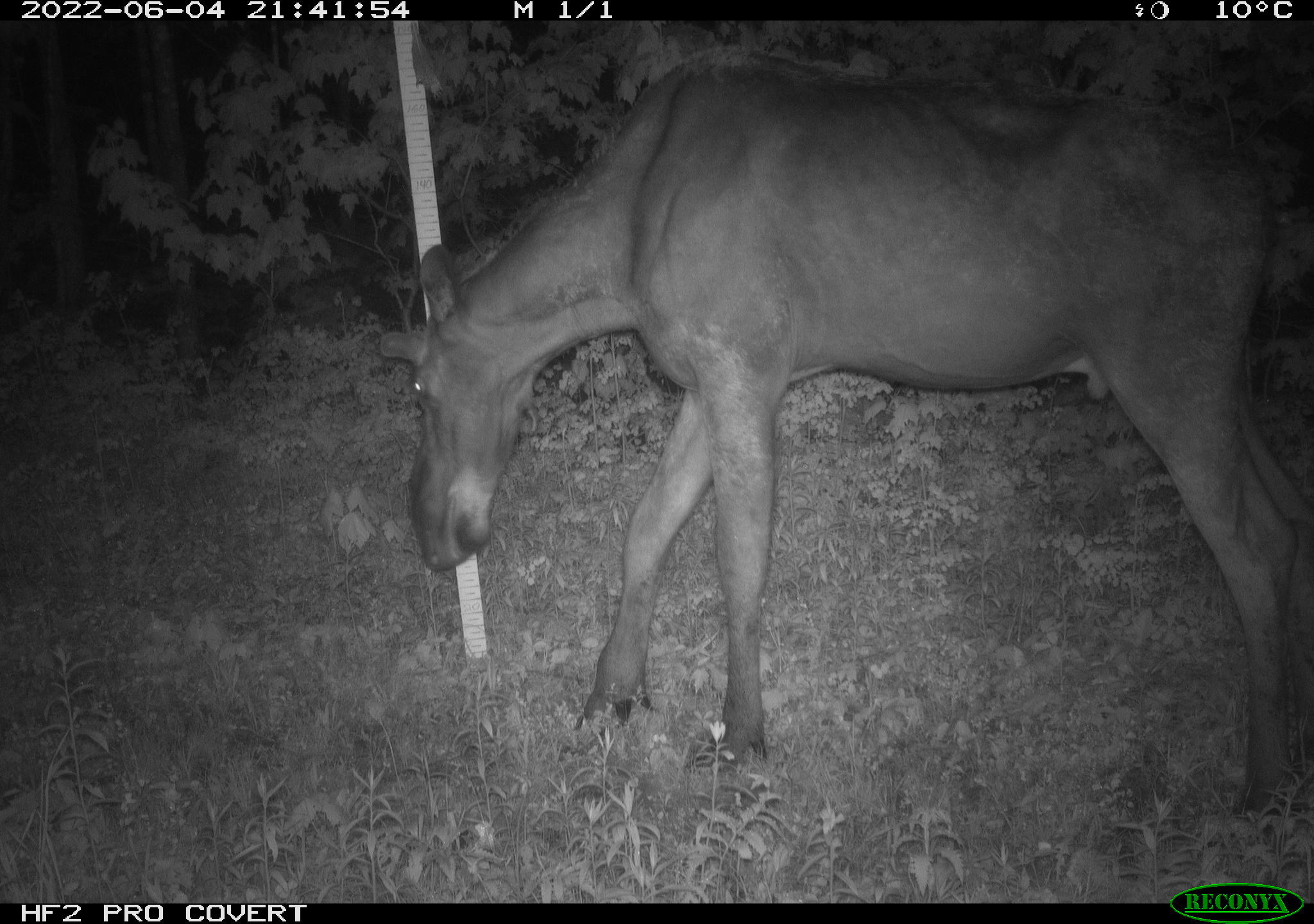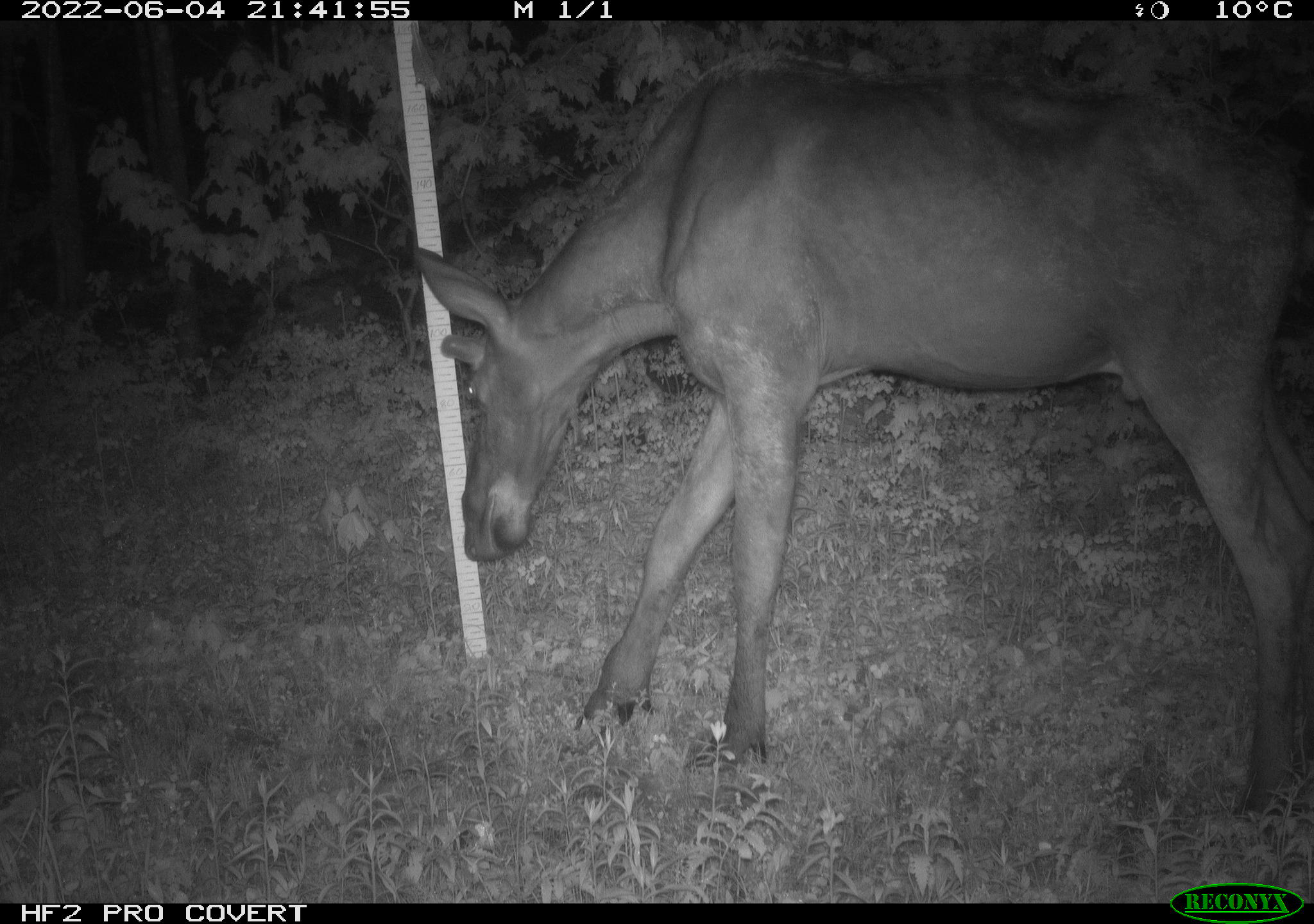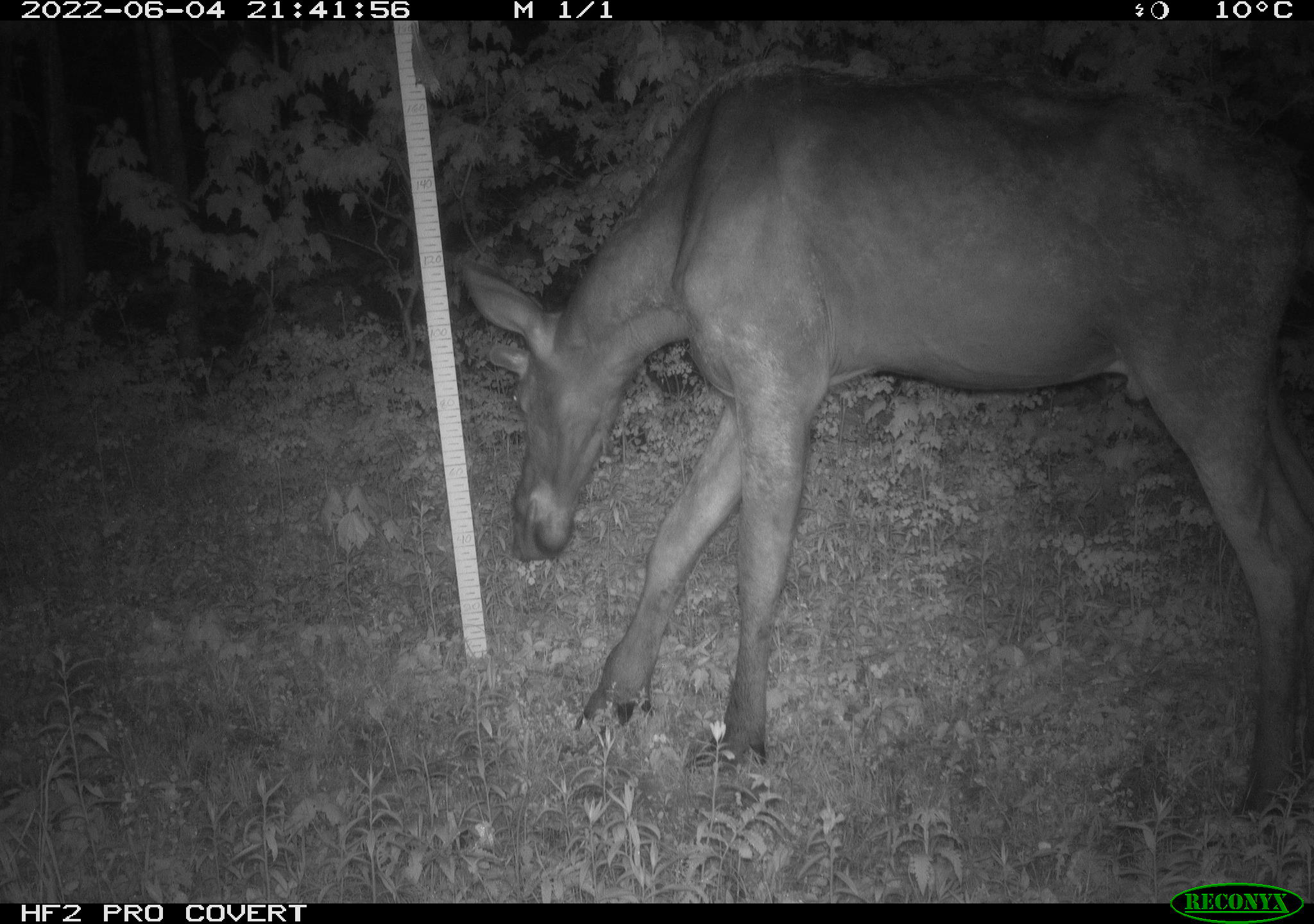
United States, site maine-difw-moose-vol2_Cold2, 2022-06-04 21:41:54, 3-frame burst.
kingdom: Animalia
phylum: Chordata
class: Mammalia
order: Artiodactyla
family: Cervidae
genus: Alces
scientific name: Alces alces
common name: moose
Moose (Alces alces).